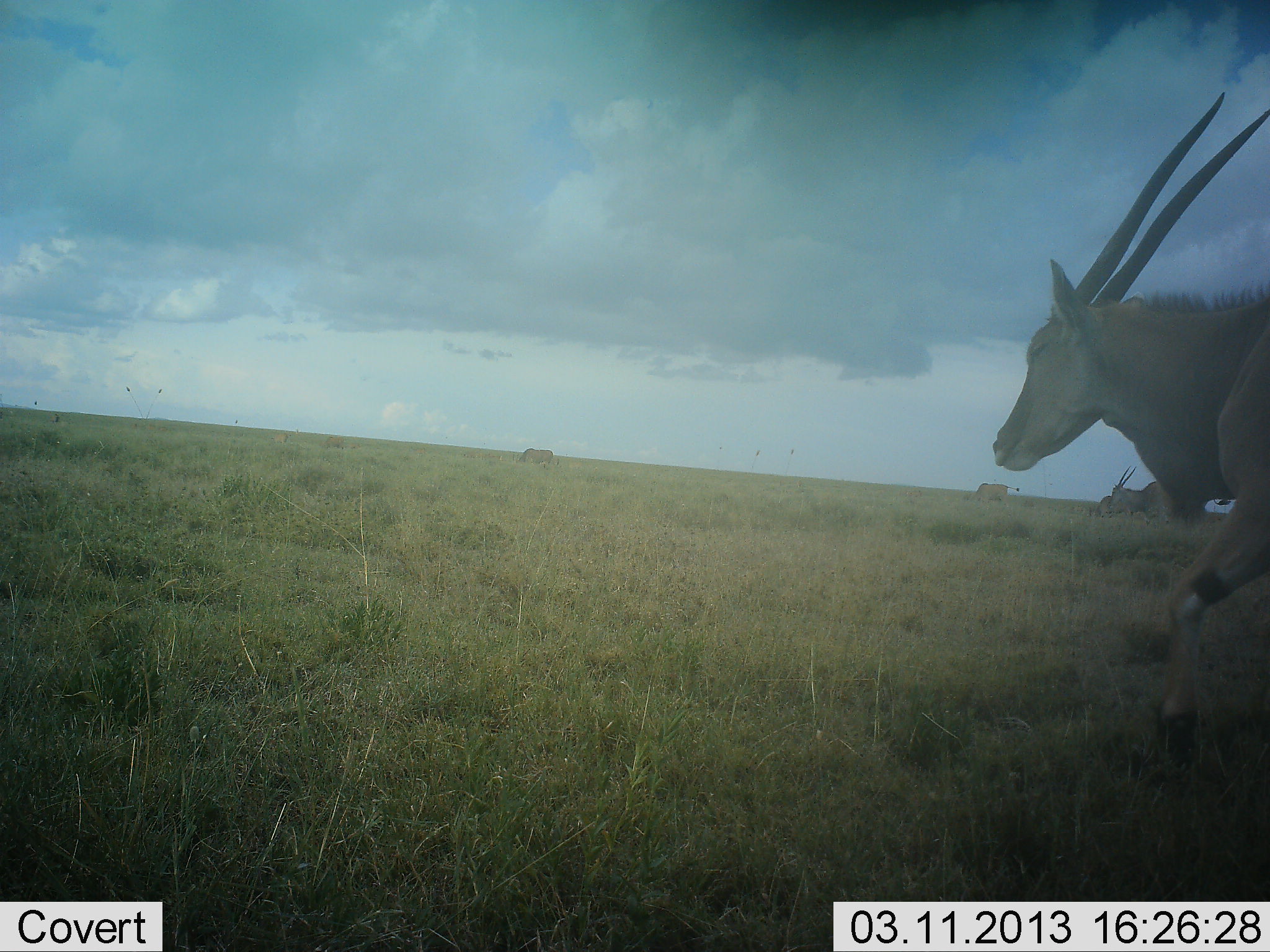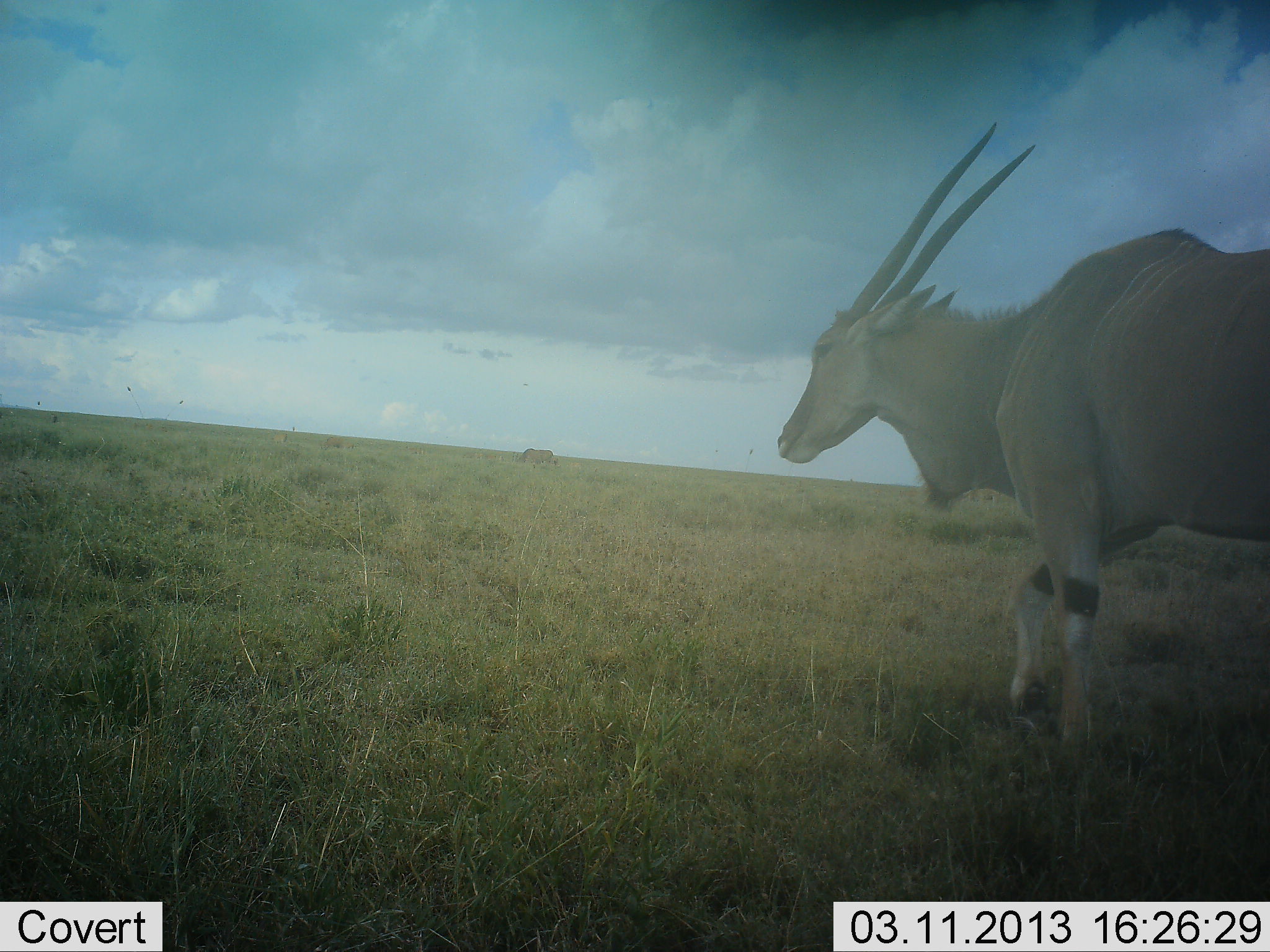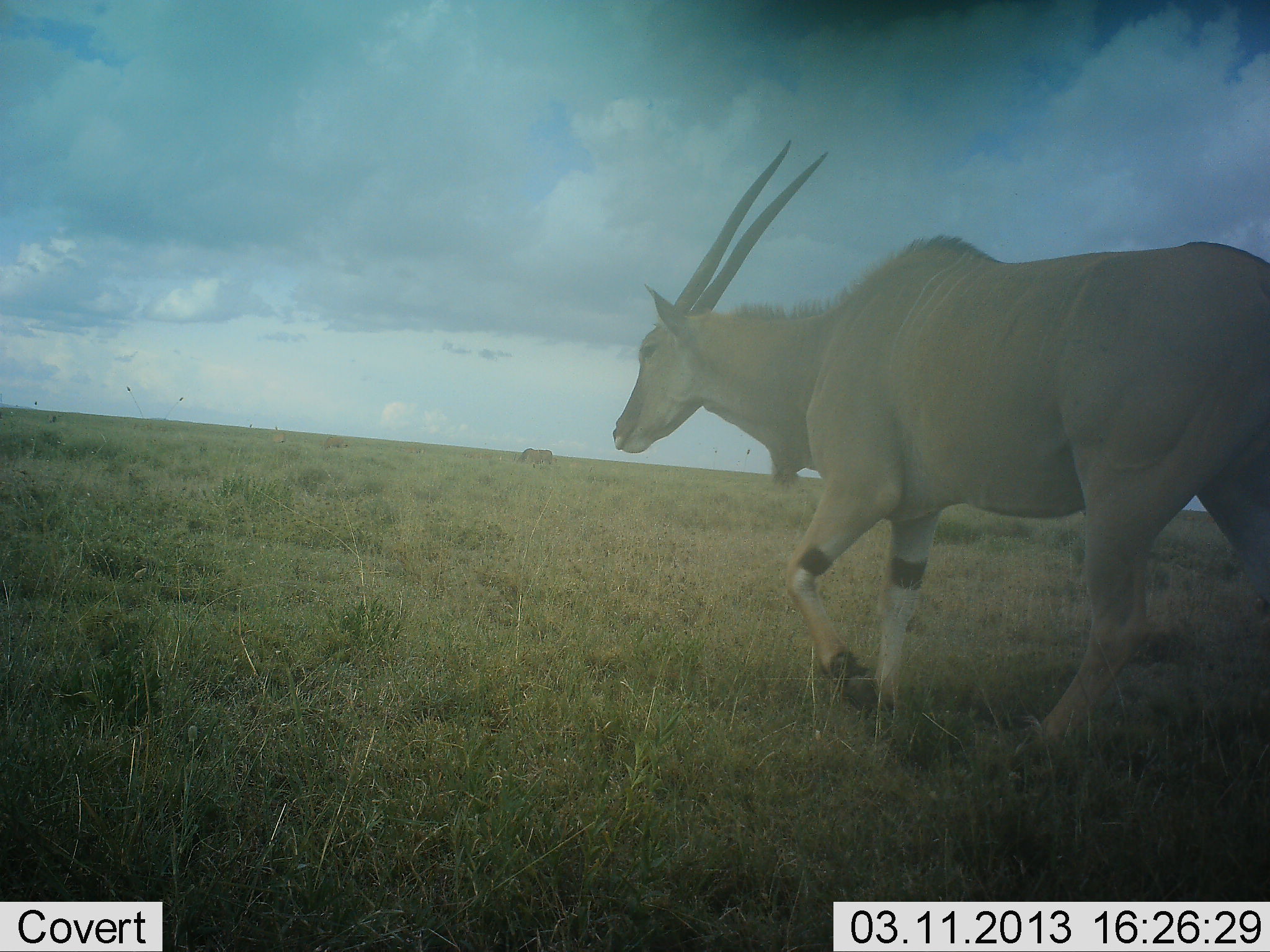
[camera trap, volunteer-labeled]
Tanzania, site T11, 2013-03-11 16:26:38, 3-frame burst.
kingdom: Animalia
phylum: Chordata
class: Mammalia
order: Artiodactyla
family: Bovidae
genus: Tragelaphus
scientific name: Tragelaphus oryx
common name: eland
Eland (Tragelaphus oryx), count 1. Behavior (volunteer vote fractions): standing 24%, resting 5%, moving 86%, interacting 0%. Young present (vote fraction): 0%. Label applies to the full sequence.